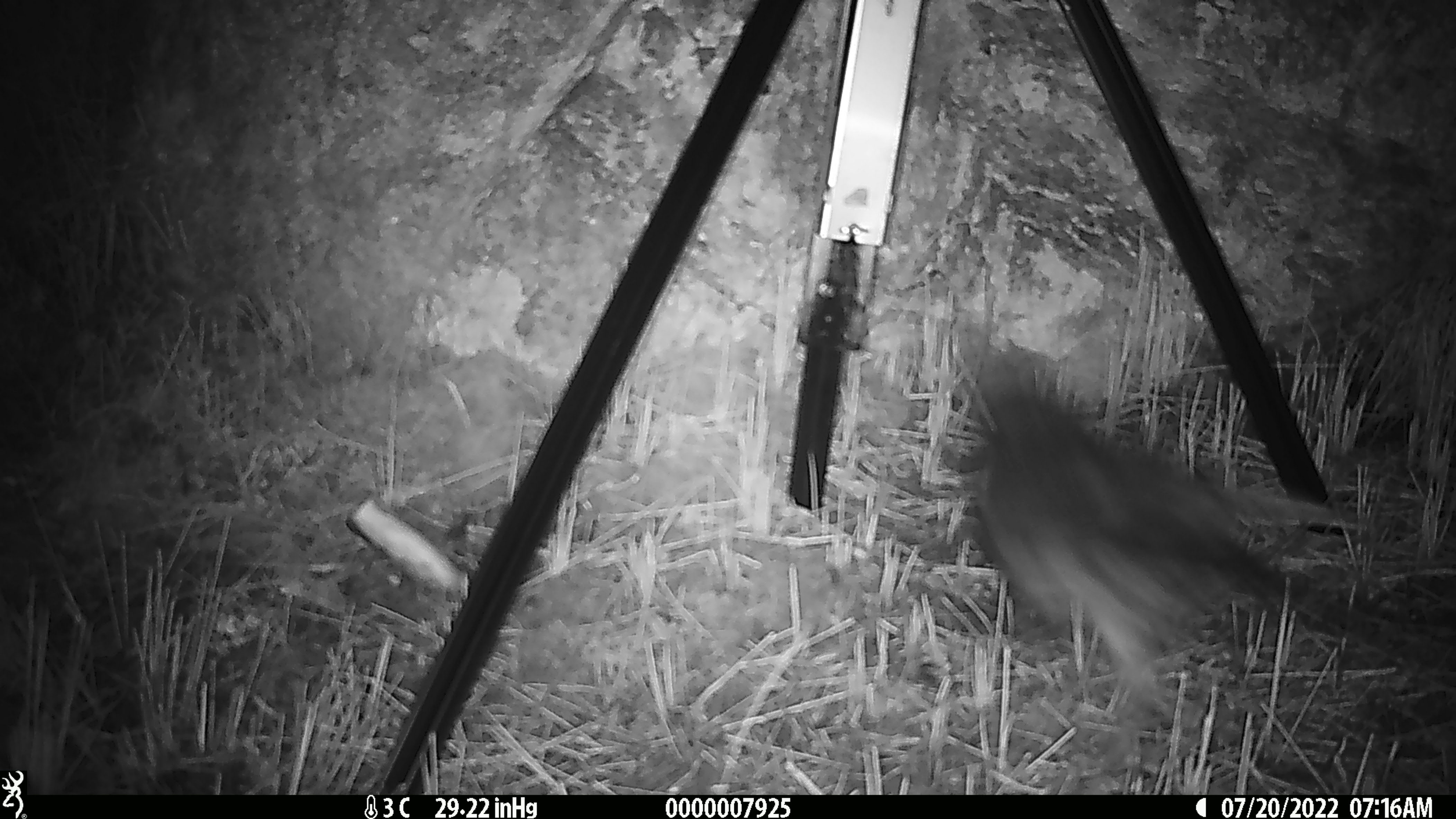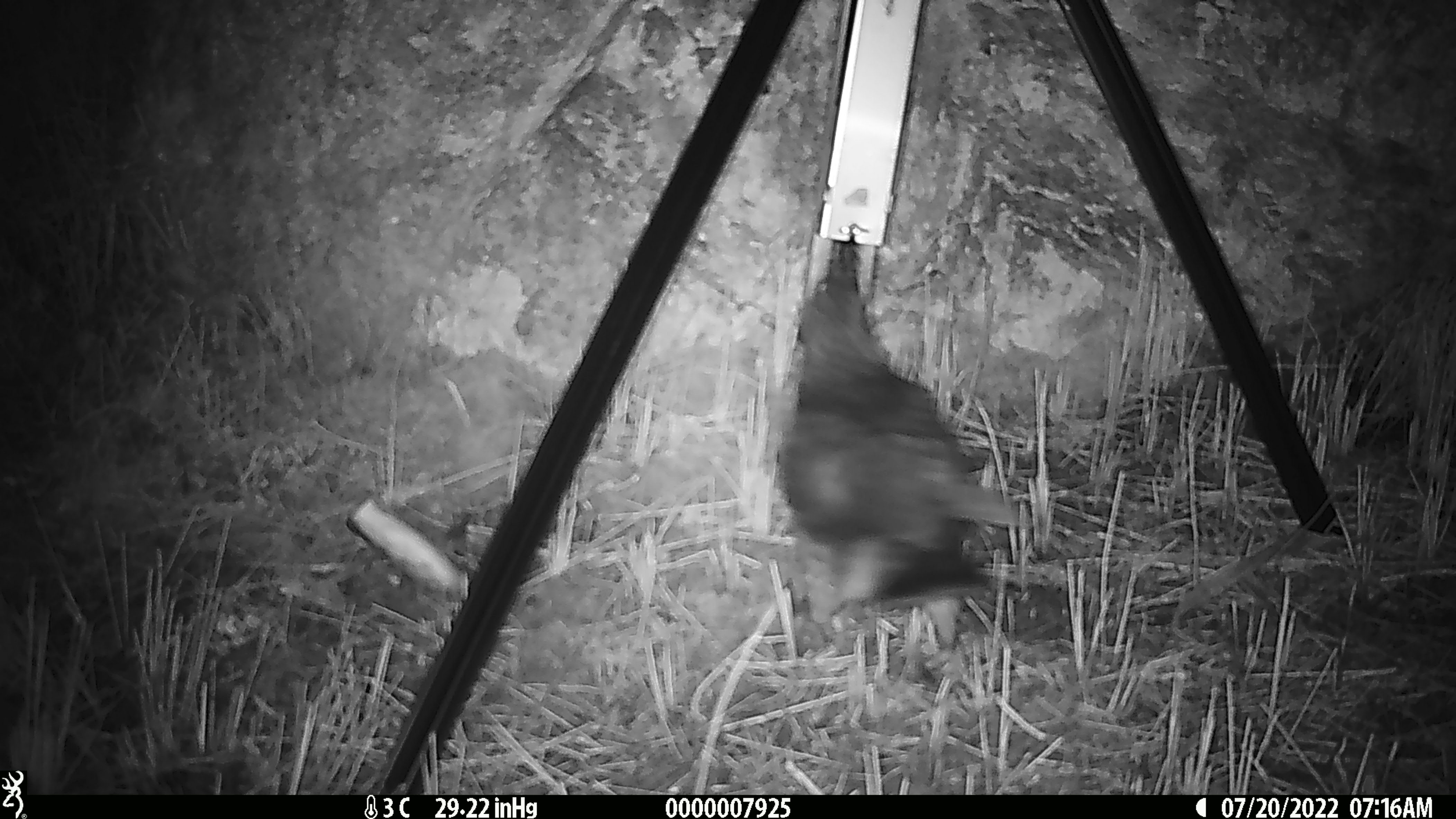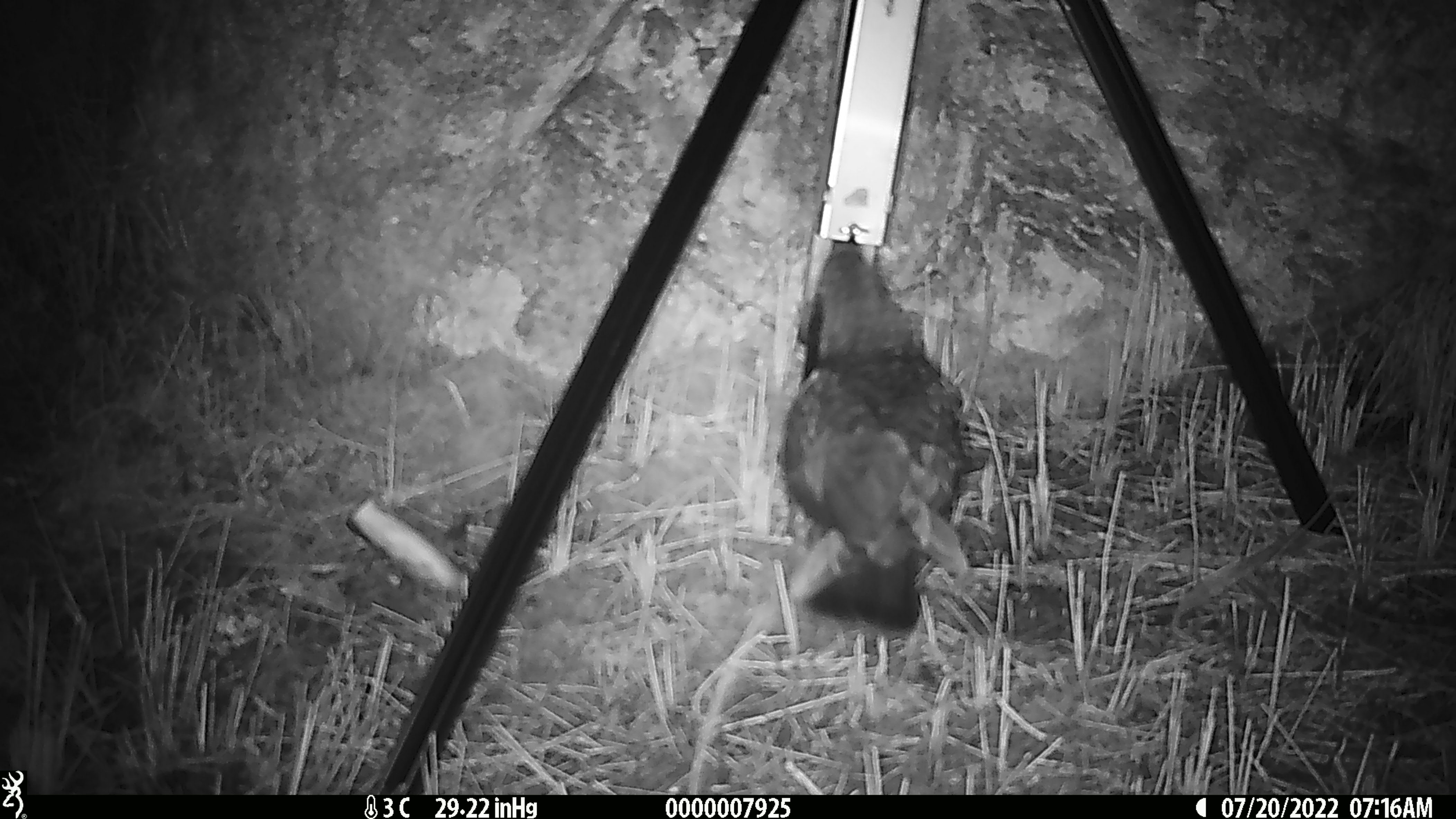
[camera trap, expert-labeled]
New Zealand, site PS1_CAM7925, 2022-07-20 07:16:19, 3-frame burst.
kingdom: Animalia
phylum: Chordata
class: Aves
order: Psittaciformes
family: Strigopidae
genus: Nestor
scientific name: Nestor notabilis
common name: kea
Kea (Nestor notabilis).